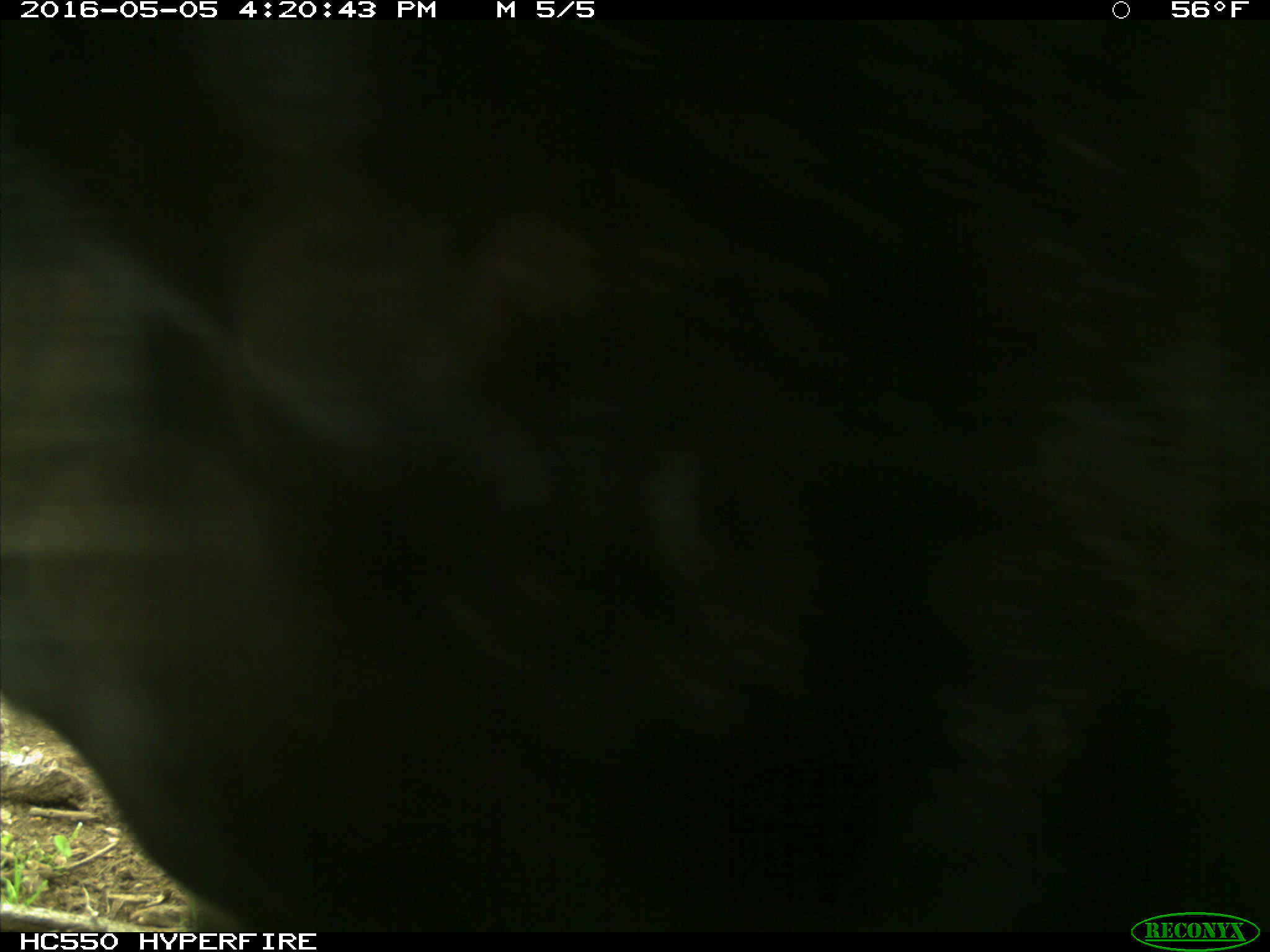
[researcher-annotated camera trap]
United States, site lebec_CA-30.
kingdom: Animalia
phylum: Chordata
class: Mammalia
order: Artiodactyla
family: Bovidae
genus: Bos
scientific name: Bos taurus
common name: domestic cow